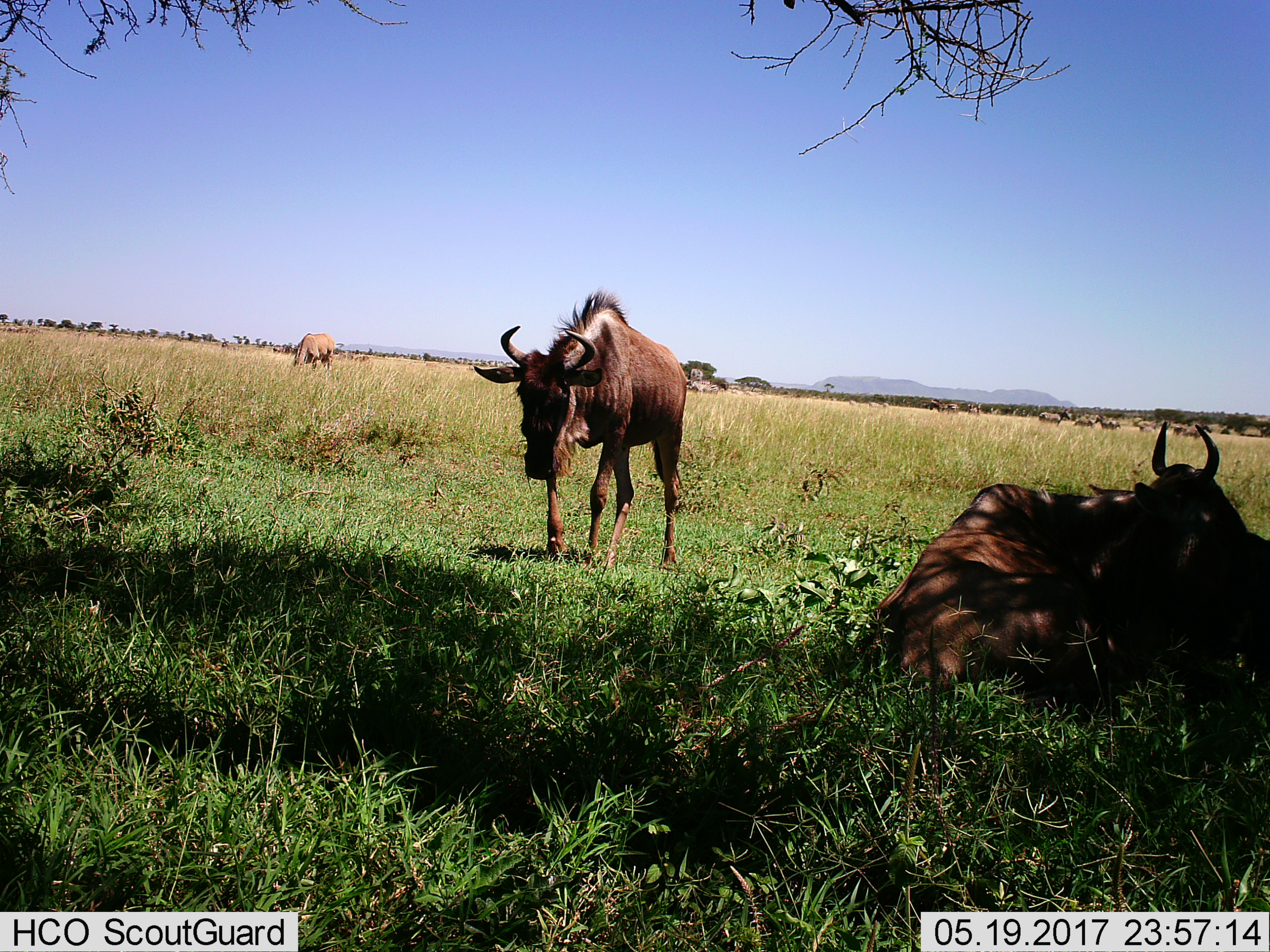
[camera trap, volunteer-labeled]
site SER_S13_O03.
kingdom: Animalia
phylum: Chordata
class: Mammalia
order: Artiodactyla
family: Bovidae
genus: Connochaetes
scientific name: Connochaetes taurinus taurinus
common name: blue wildebeest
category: wildebeestblue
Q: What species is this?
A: Wildebeestblue (blue wildebeest) (Connochaetes taurinus taurinus).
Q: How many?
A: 4.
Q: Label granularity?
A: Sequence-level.